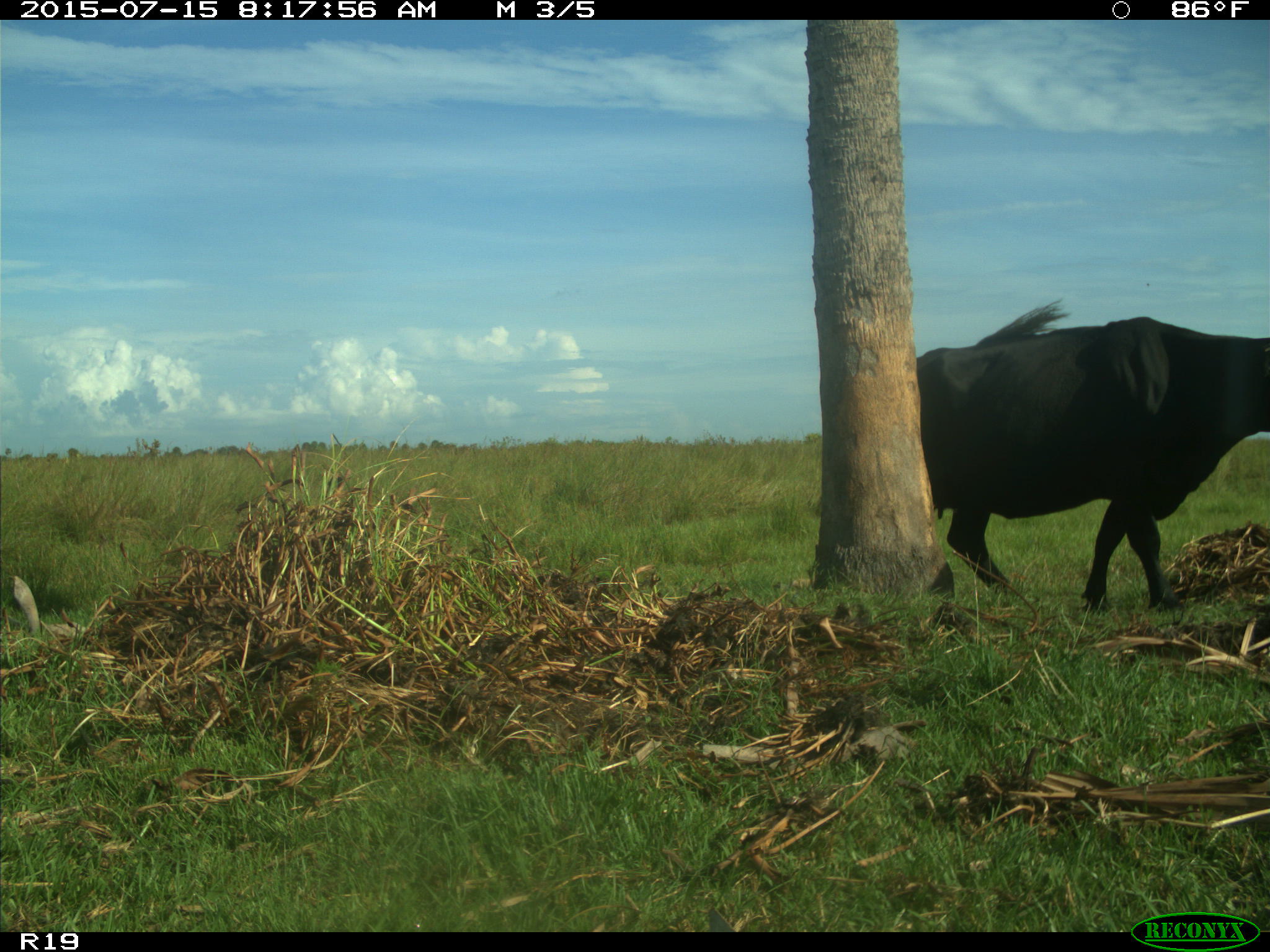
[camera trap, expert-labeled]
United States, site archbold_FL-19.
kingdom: Animalia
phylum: Chordata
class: Mammalia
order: Artiodactyla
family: Bovidae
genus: Bos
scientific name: Bos taurus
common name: domestic cow